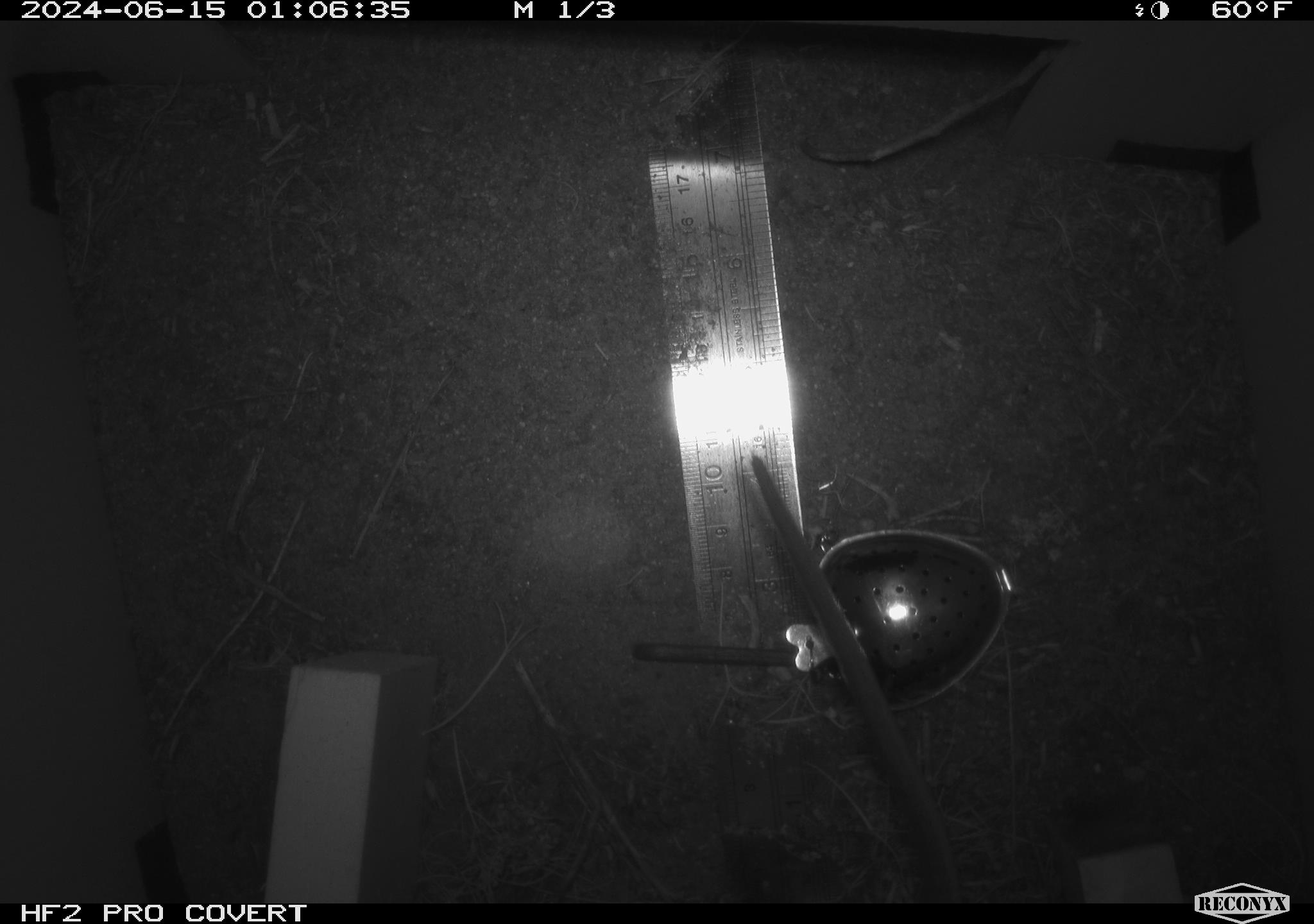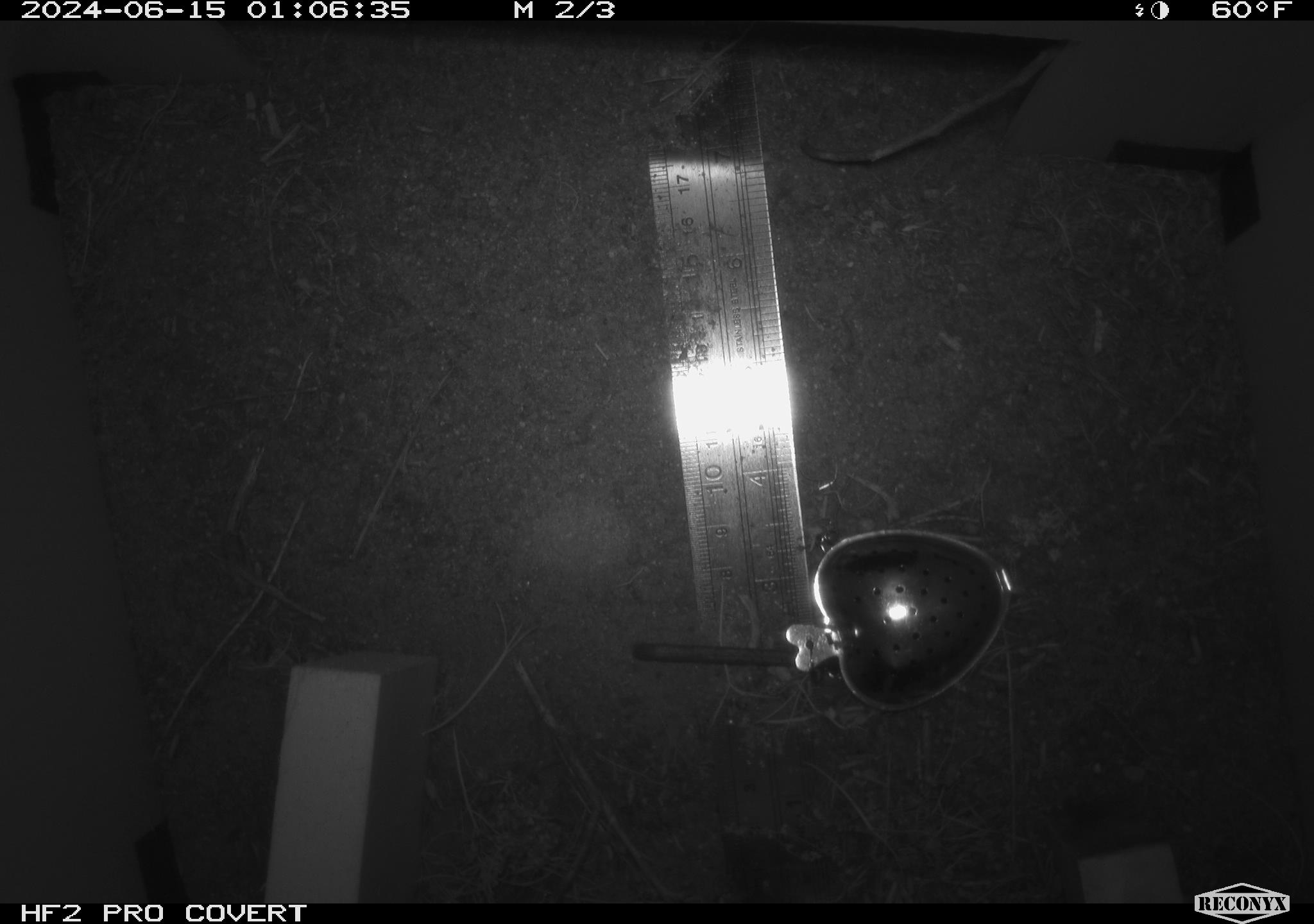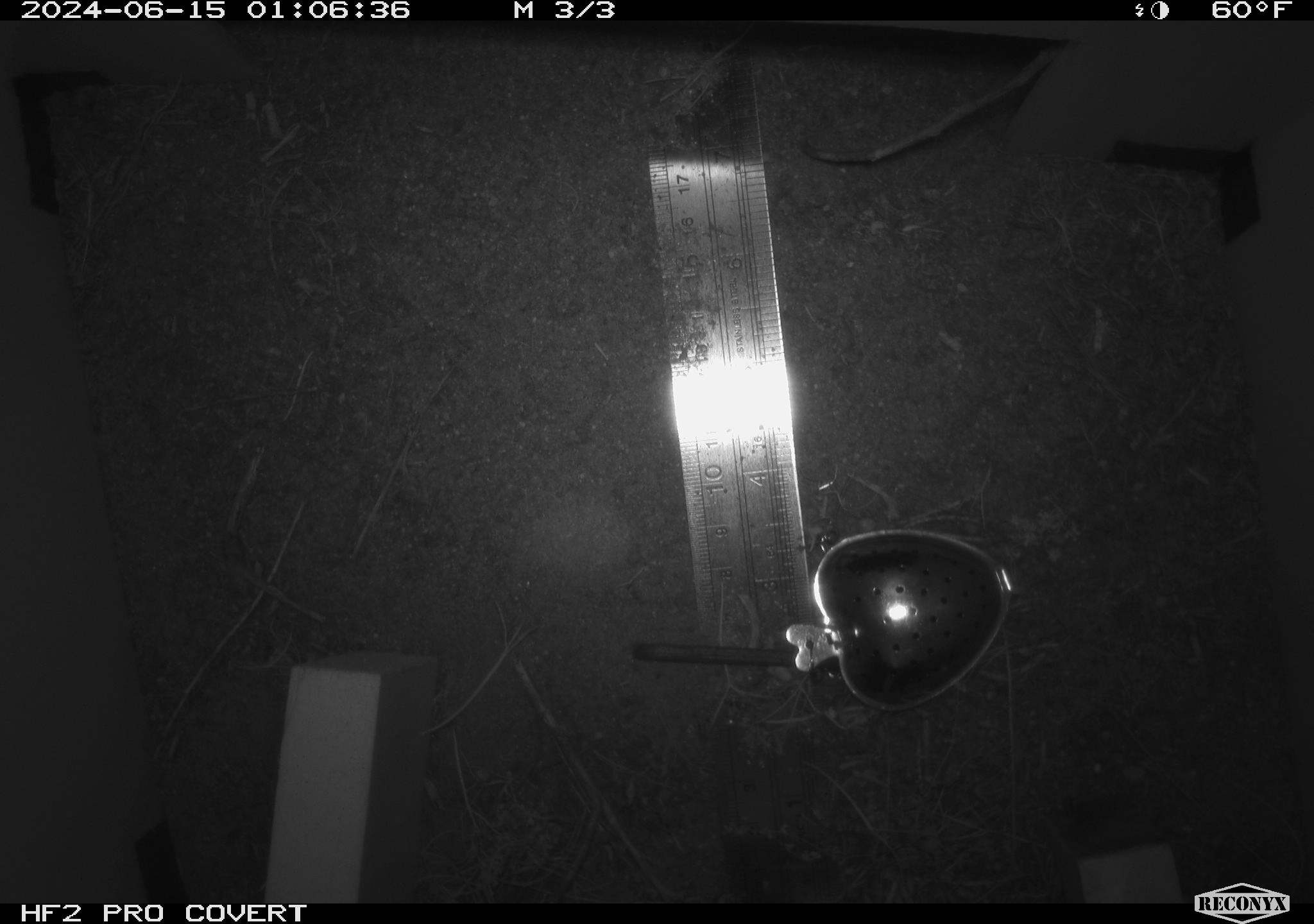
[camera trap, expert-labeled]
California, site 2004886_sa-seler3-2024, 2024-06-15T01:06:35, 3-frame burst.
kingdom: Animalia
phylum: Chordata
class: Mammalia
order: Rodentia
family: Cricetidae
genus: Neotoma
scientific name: Neotoma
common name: pack rat or woodrat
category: neotoma species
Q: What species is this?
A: Neotoma species (pack rat or woodrat) (Neotoma).